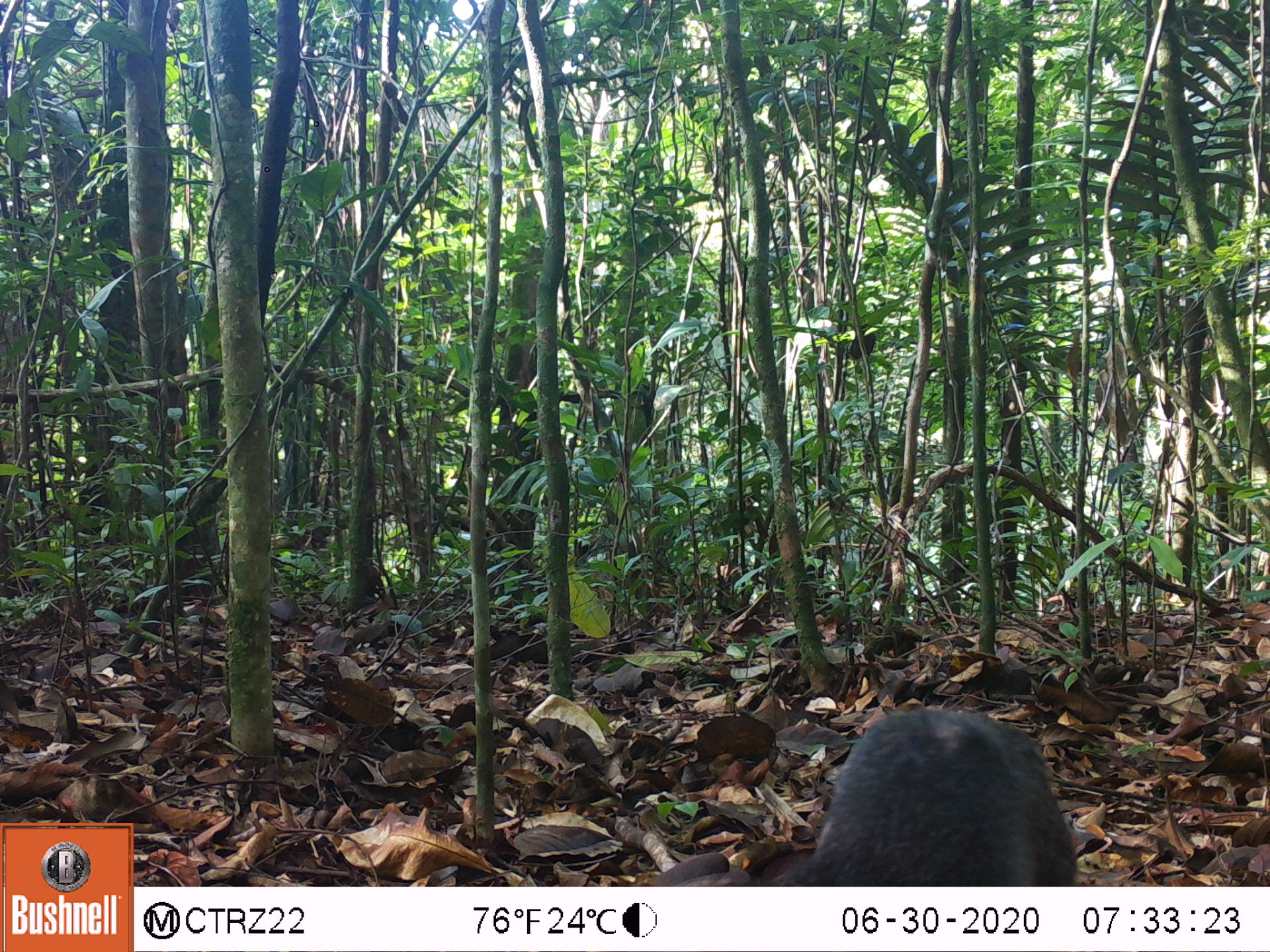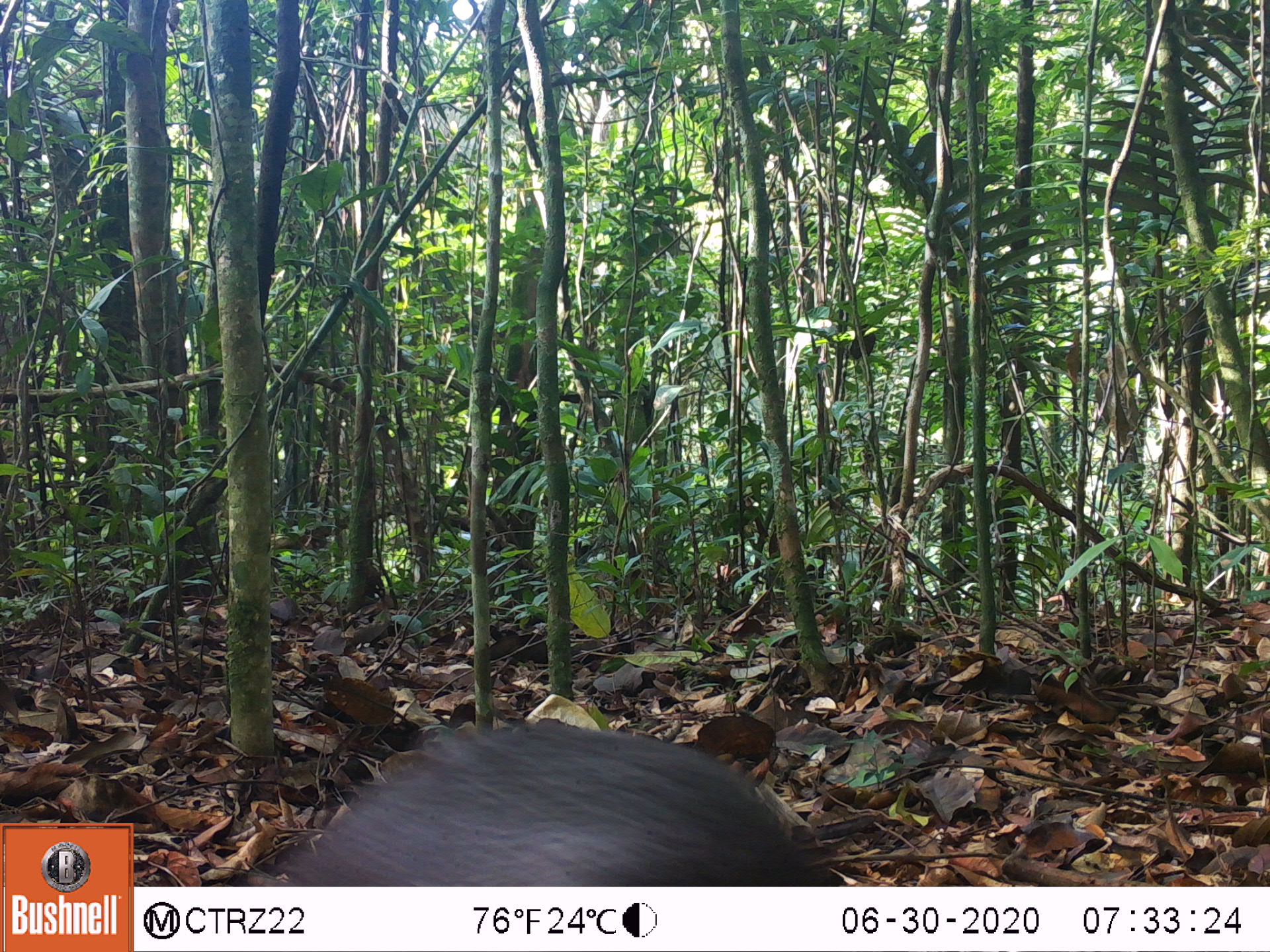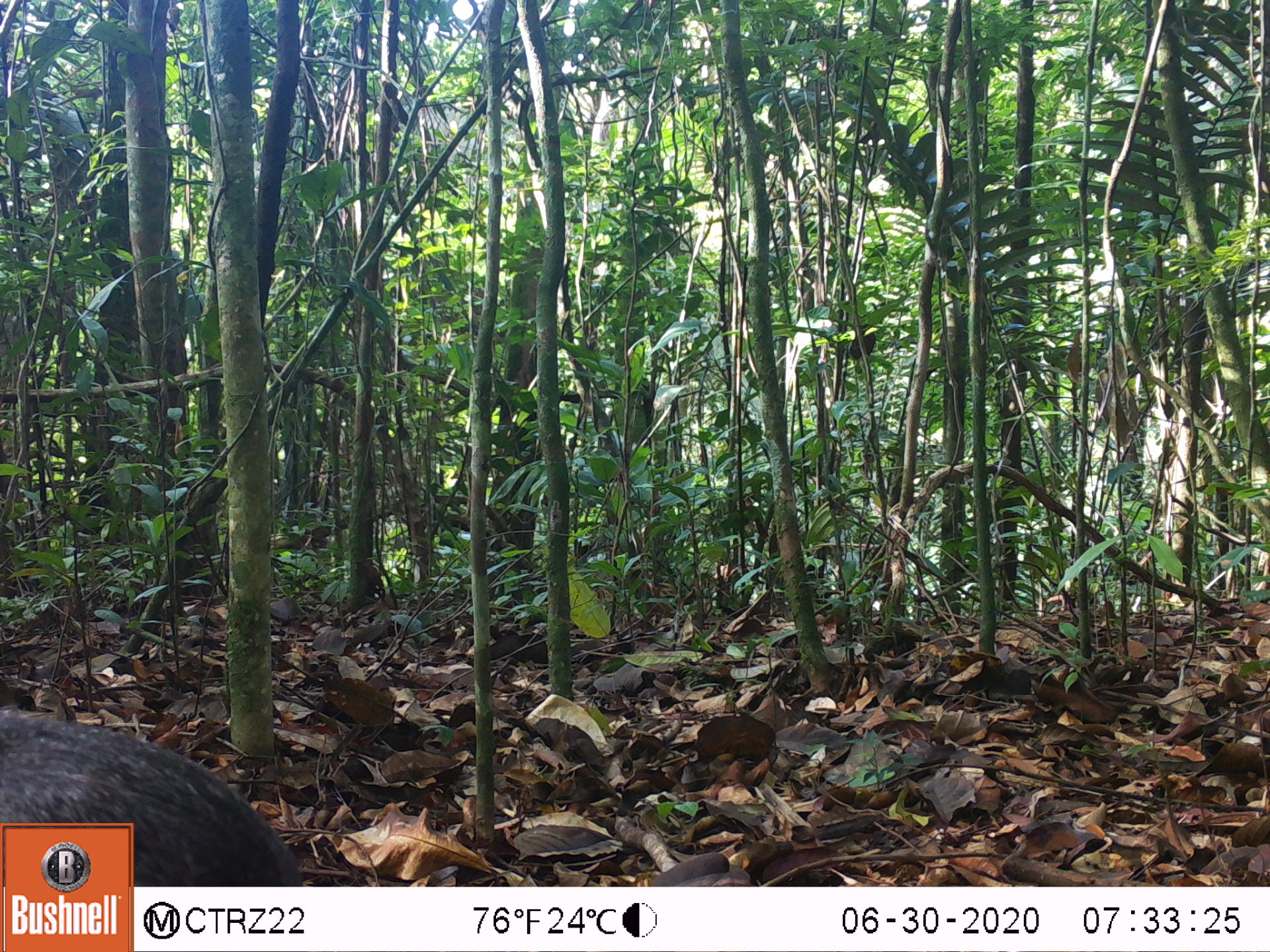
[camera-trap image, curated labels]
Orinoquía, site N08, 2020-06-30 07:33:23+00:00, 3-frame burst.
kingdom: Animalia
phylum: Chordata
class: Mammalia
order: Rodentia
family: Dasyproctidae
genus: Dasyprocta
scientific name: Dasyprocta fuliginosa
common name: black agouti